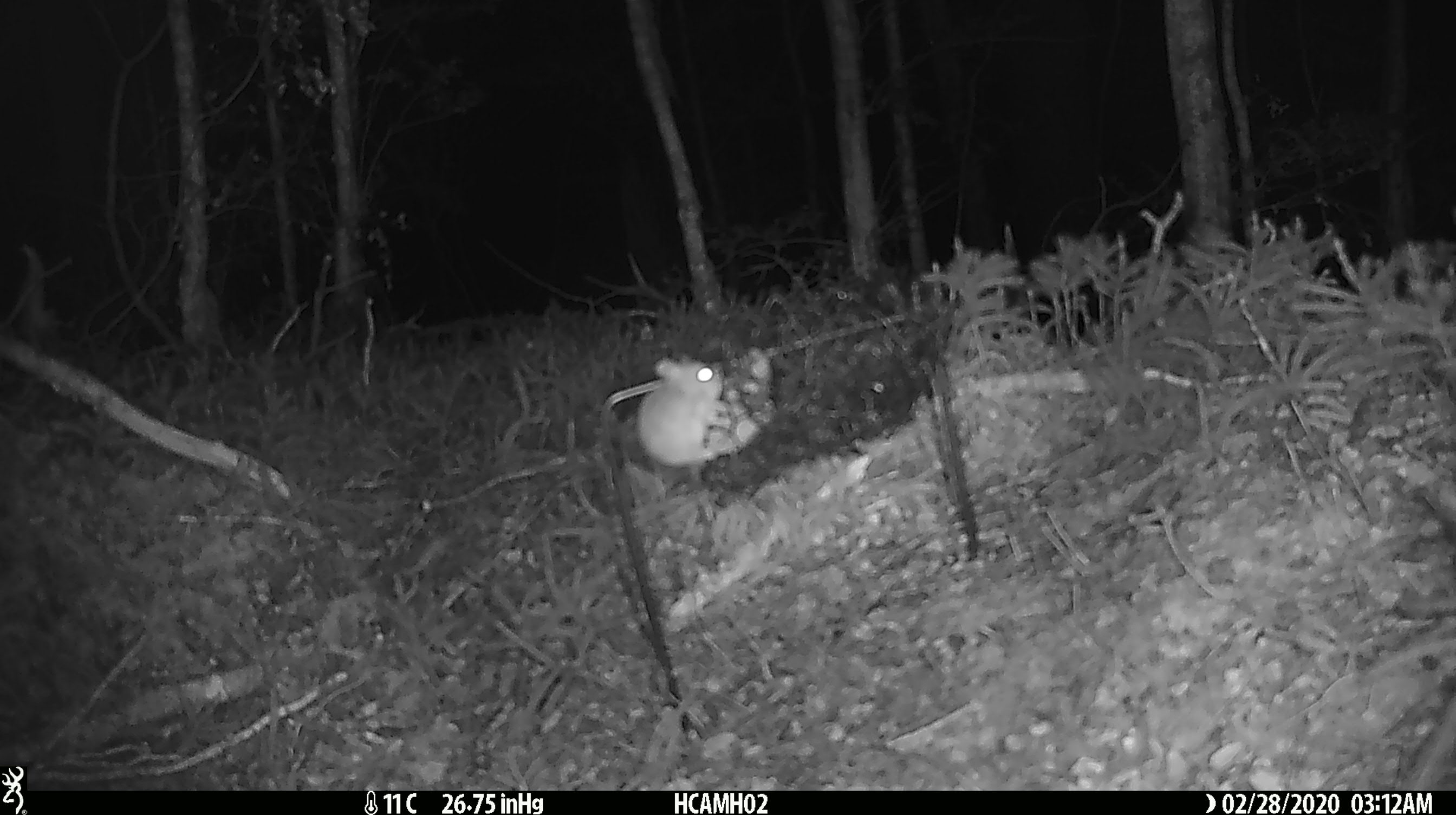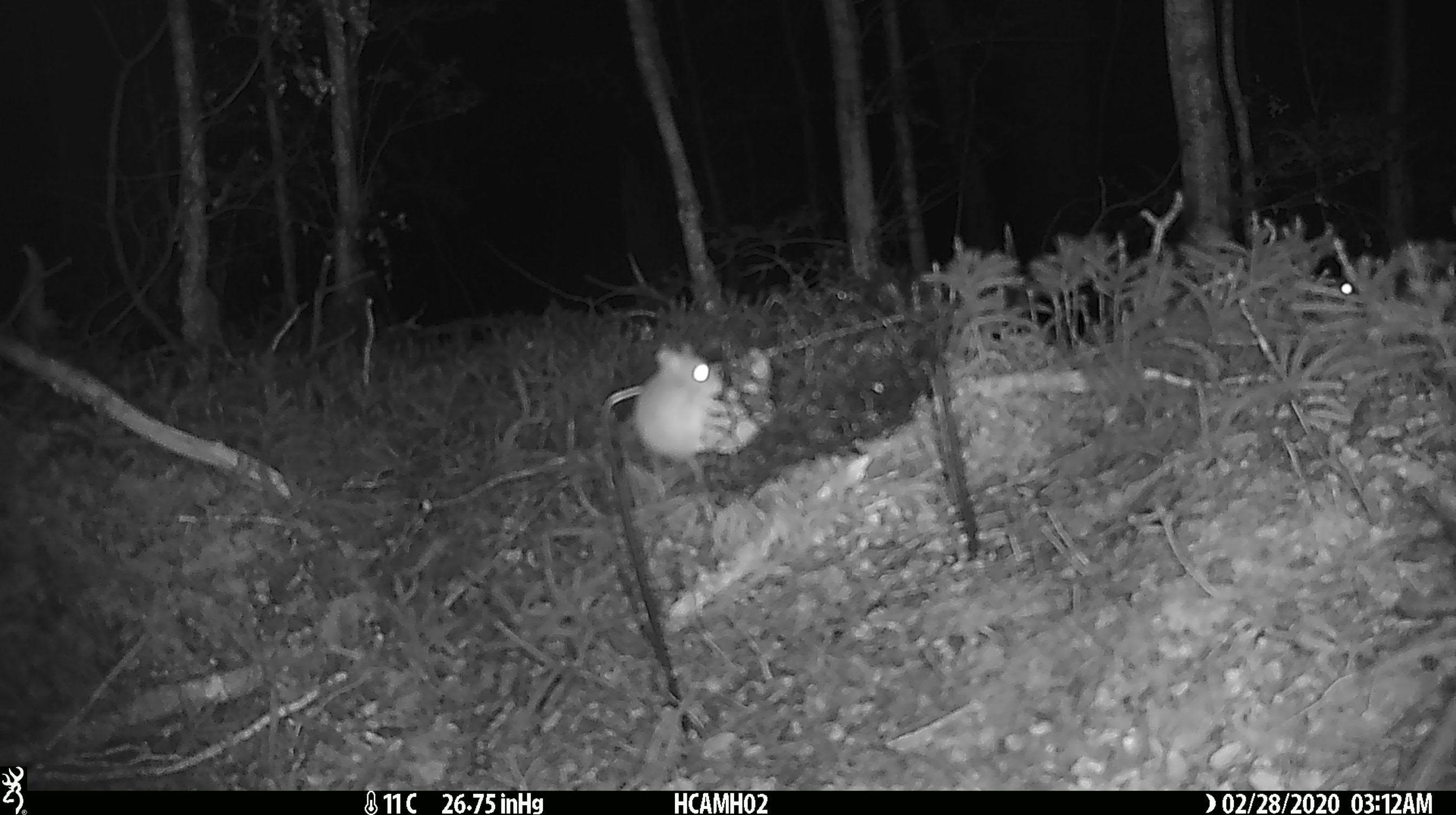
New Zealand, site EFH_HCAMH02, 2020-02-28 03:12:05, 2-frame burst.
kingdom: Animalia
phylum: Chordata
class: Mammalia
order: Rodentia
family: Muridae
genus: Mus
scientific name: Mus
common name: mouse